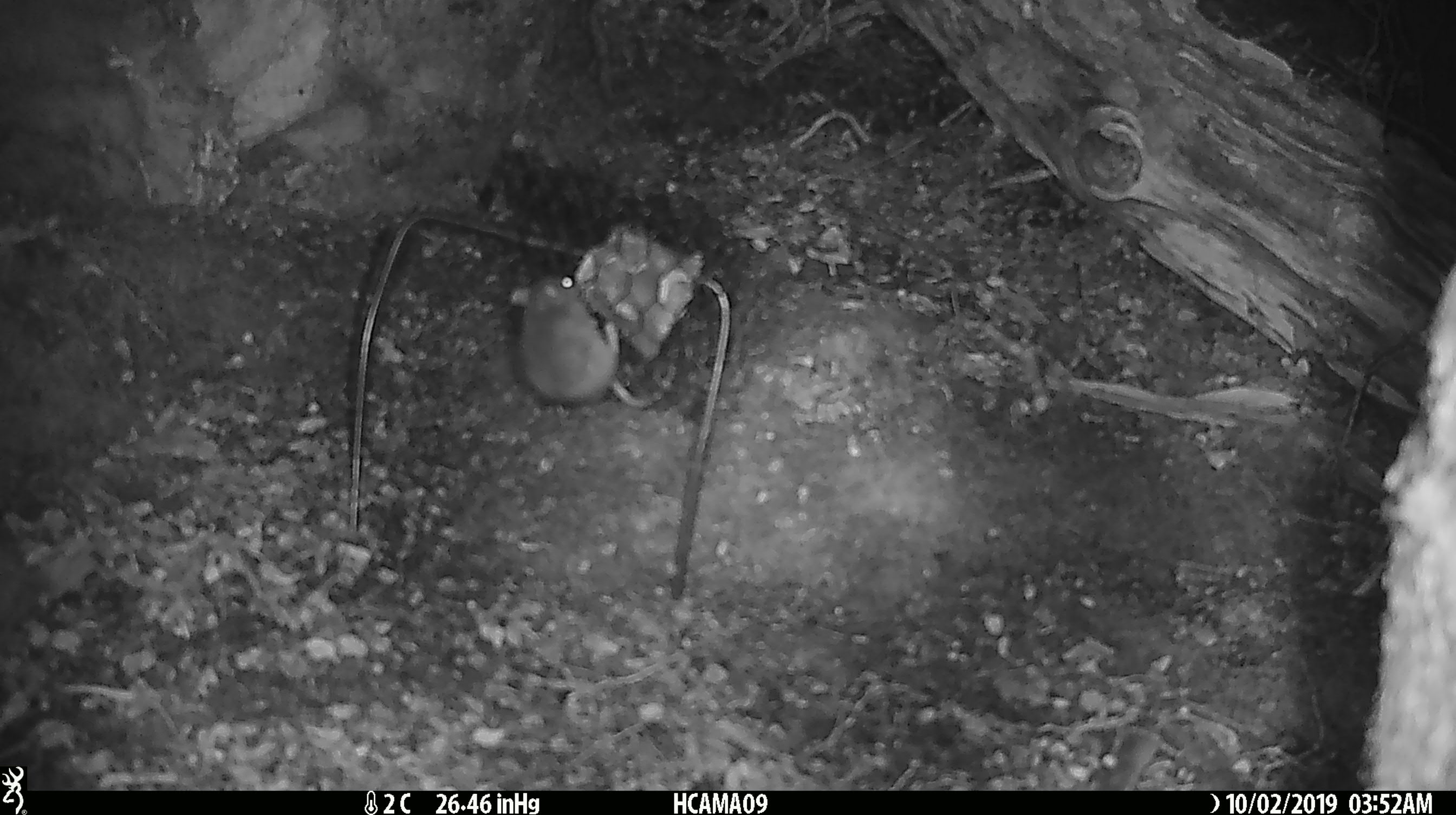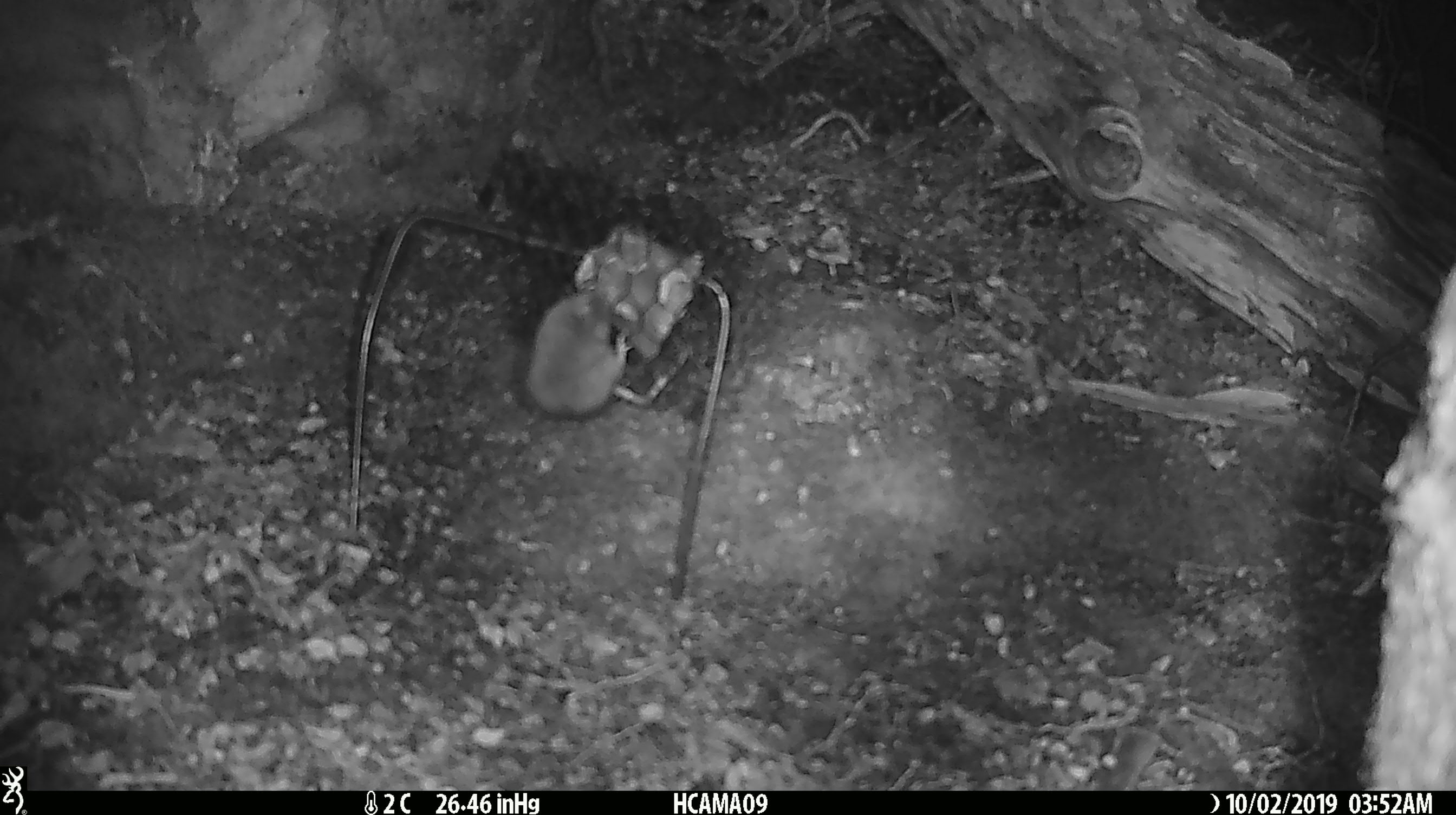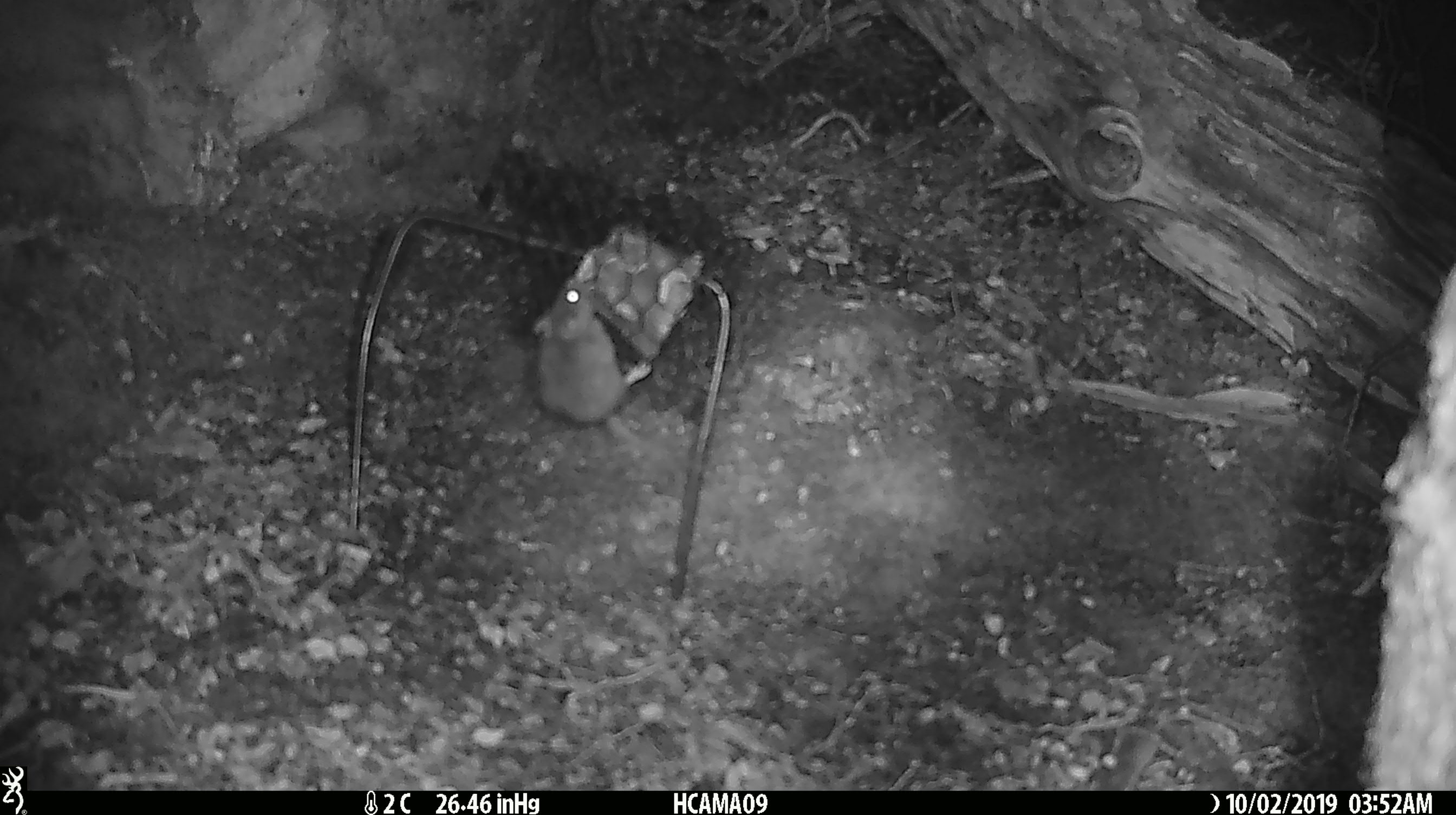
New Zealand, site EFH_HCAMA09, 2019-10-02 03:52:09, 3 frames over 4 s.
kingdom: Animalia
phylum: Chordata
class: Mammalia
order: Rodentia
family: Muridae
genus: Mus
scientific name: Mus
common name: mouse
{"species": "mouse (Mus)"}